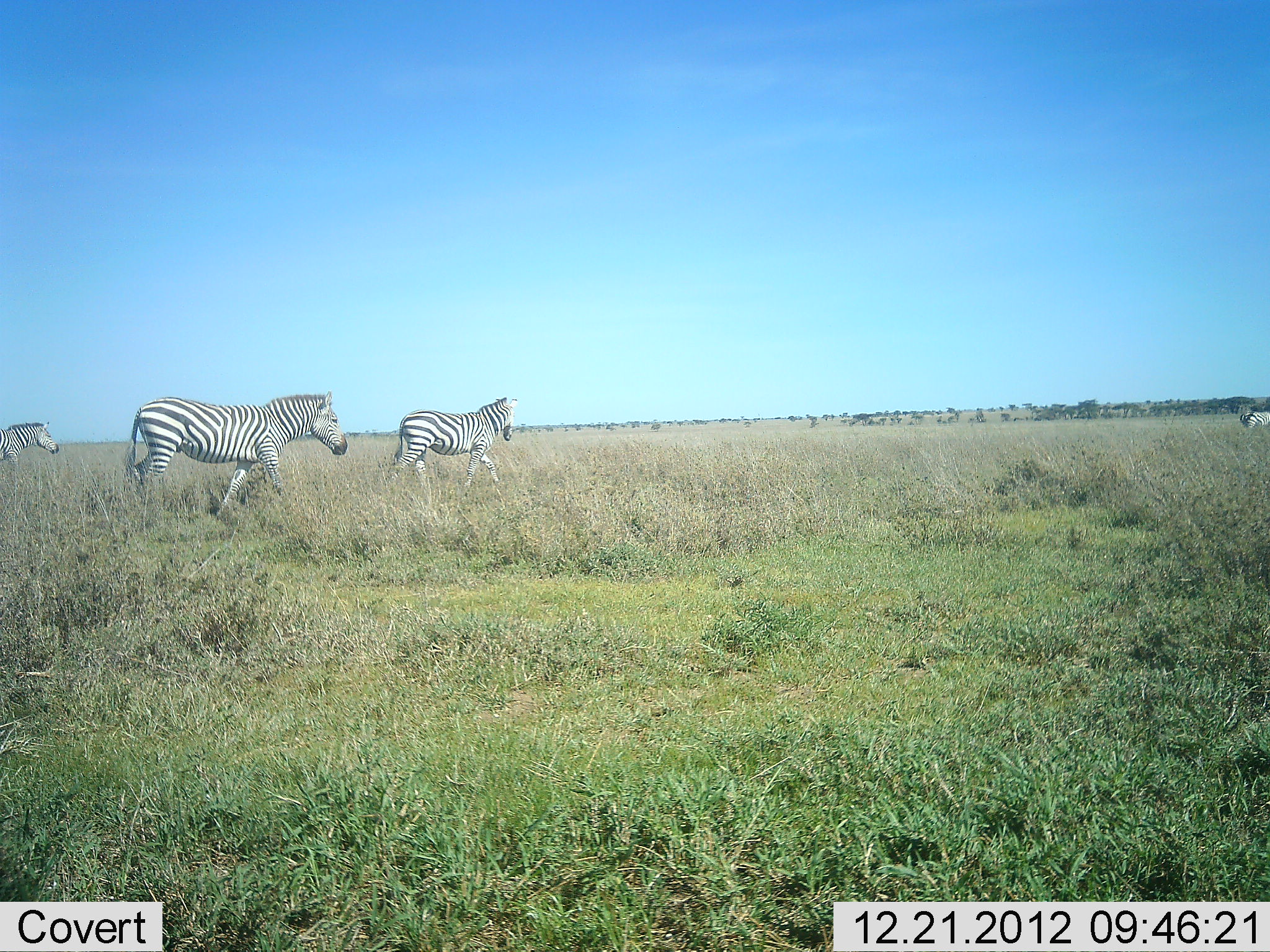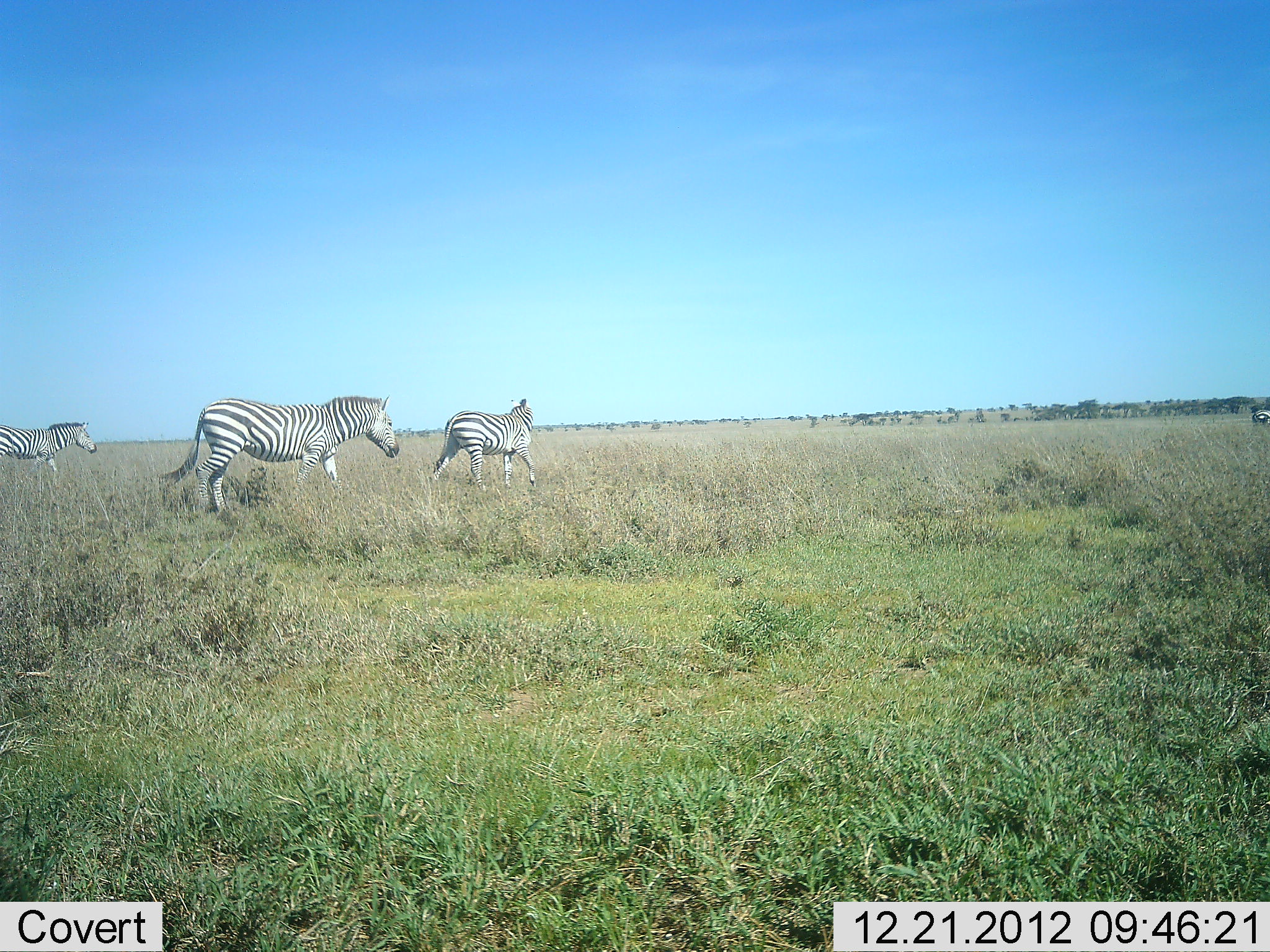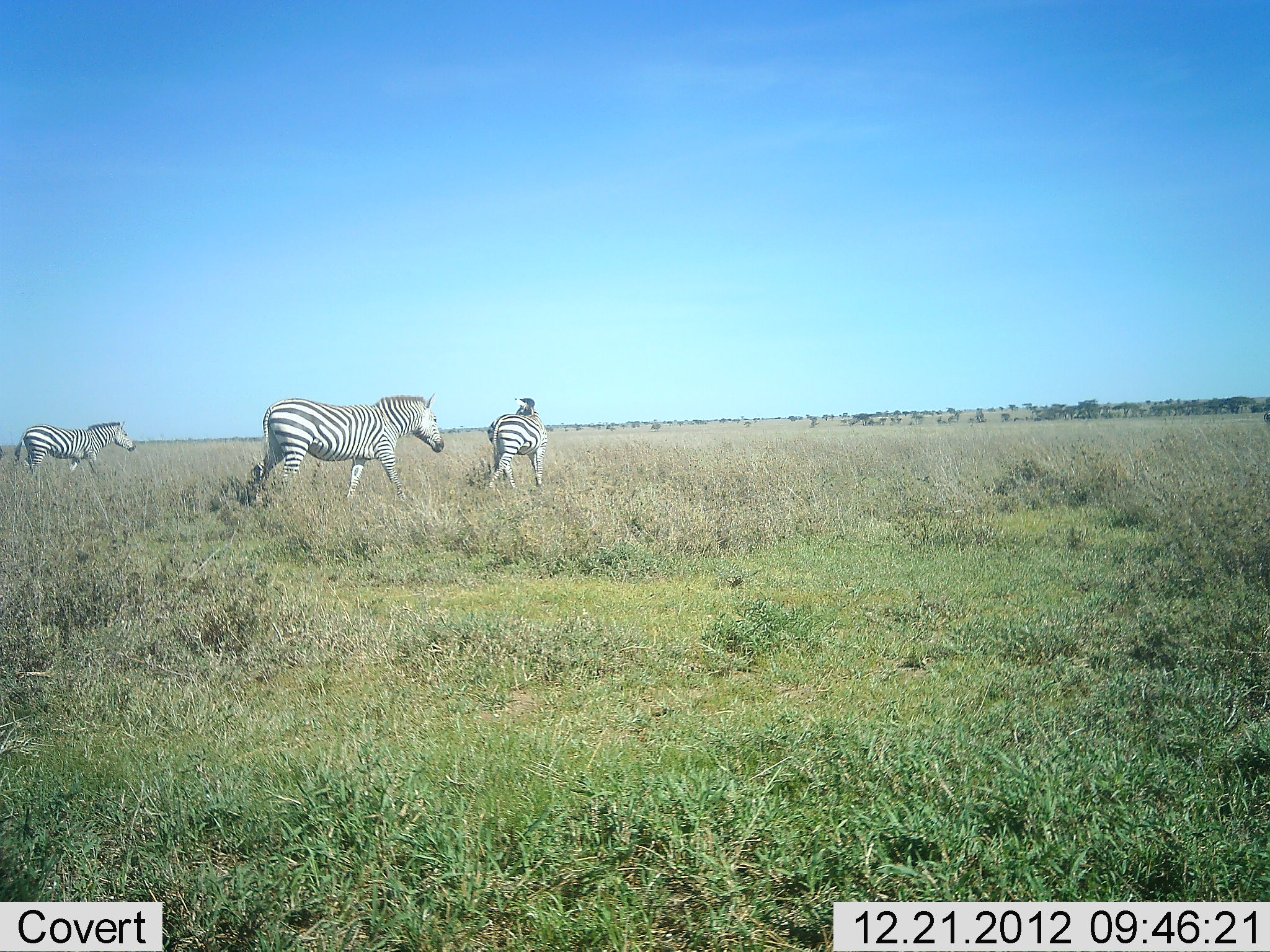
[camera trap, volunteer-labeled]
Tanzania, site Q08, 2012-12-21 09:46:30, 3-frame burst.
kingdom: Animalia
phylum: Chordata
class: Mammalia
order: Perissodactyla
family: Equidae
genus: Equus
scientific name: Equus quagga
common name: plains zebra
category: zebra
Zebra (plains zebra) (Equus quagga), count 4. Behavior (volunteer vote fractions): standing 2%, resting 0%, moving 98%, interacting 0%. Young present (vote fraction): 0%. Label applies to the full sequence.